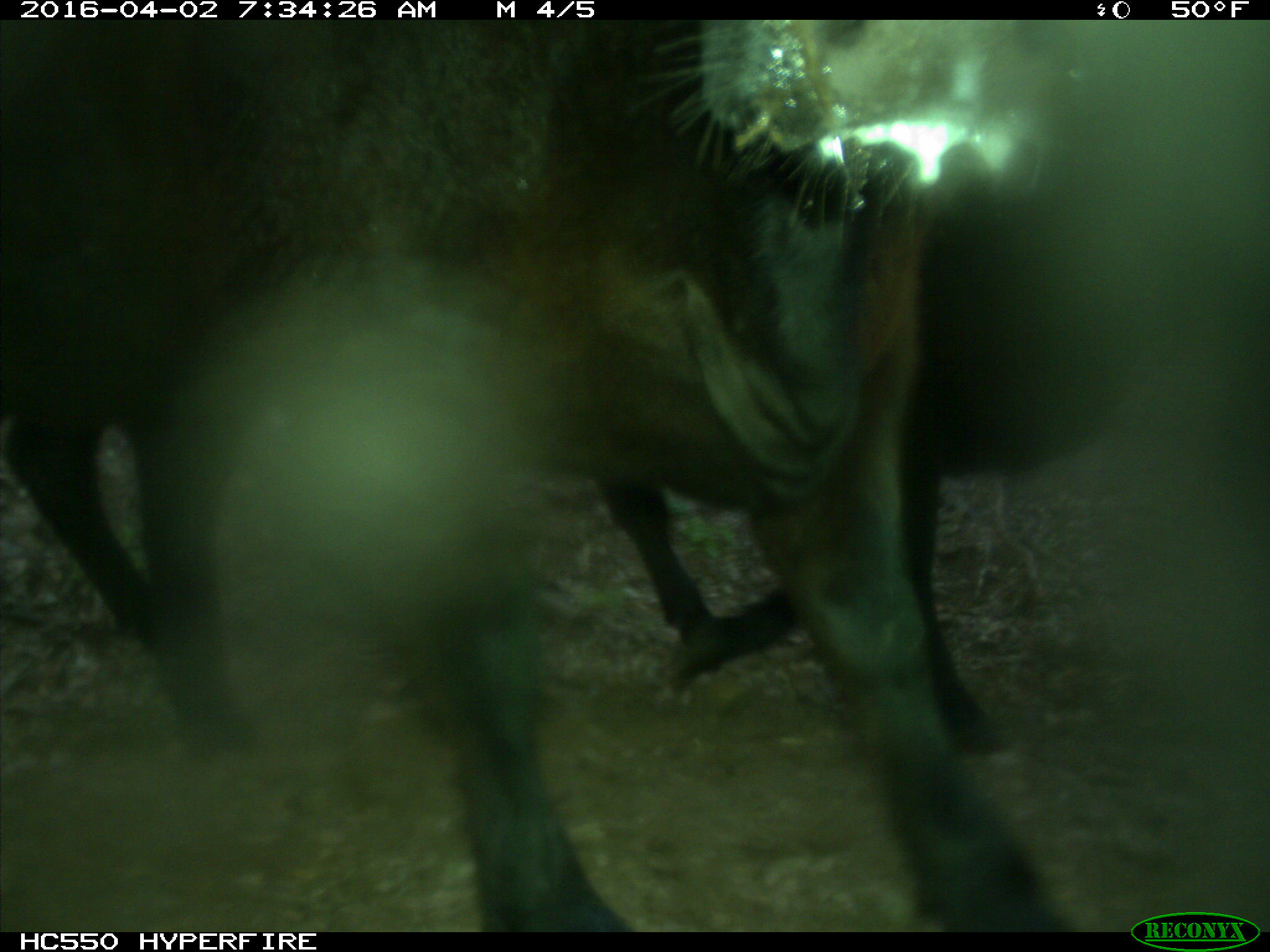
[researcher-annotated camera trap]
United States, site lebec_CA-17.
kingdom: Animalia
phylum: Chordata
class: Mammalia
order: Artiodactyla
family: Bovidae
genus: Bos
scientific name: Bos taurus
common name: domestic cow